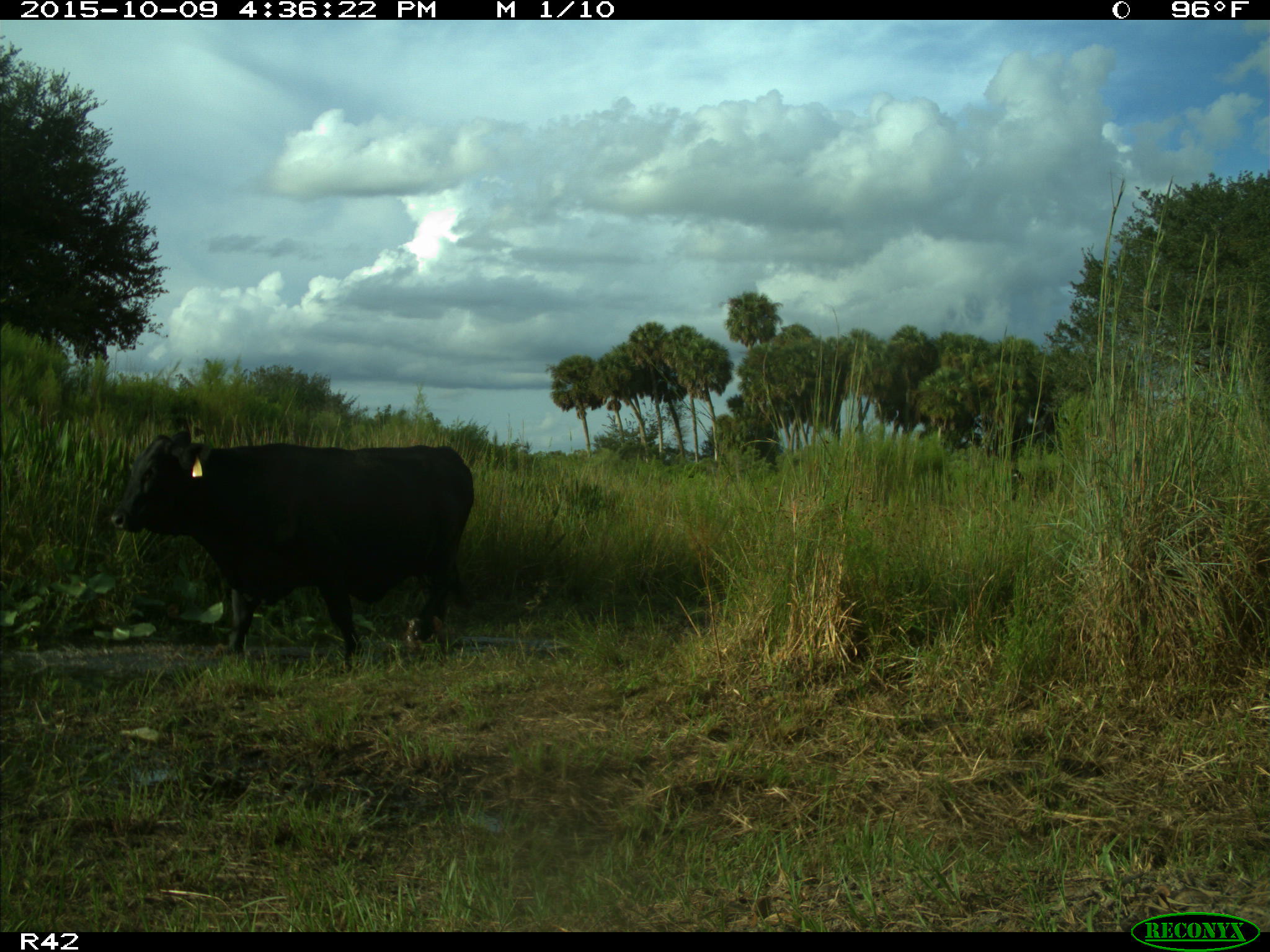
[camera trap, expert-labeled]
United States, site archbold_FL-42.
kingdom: Animalia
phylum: Chordata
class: Mammalia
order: Artiodactyla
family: Bovidae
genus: Bos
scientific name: Bos taurus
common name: domestic cow